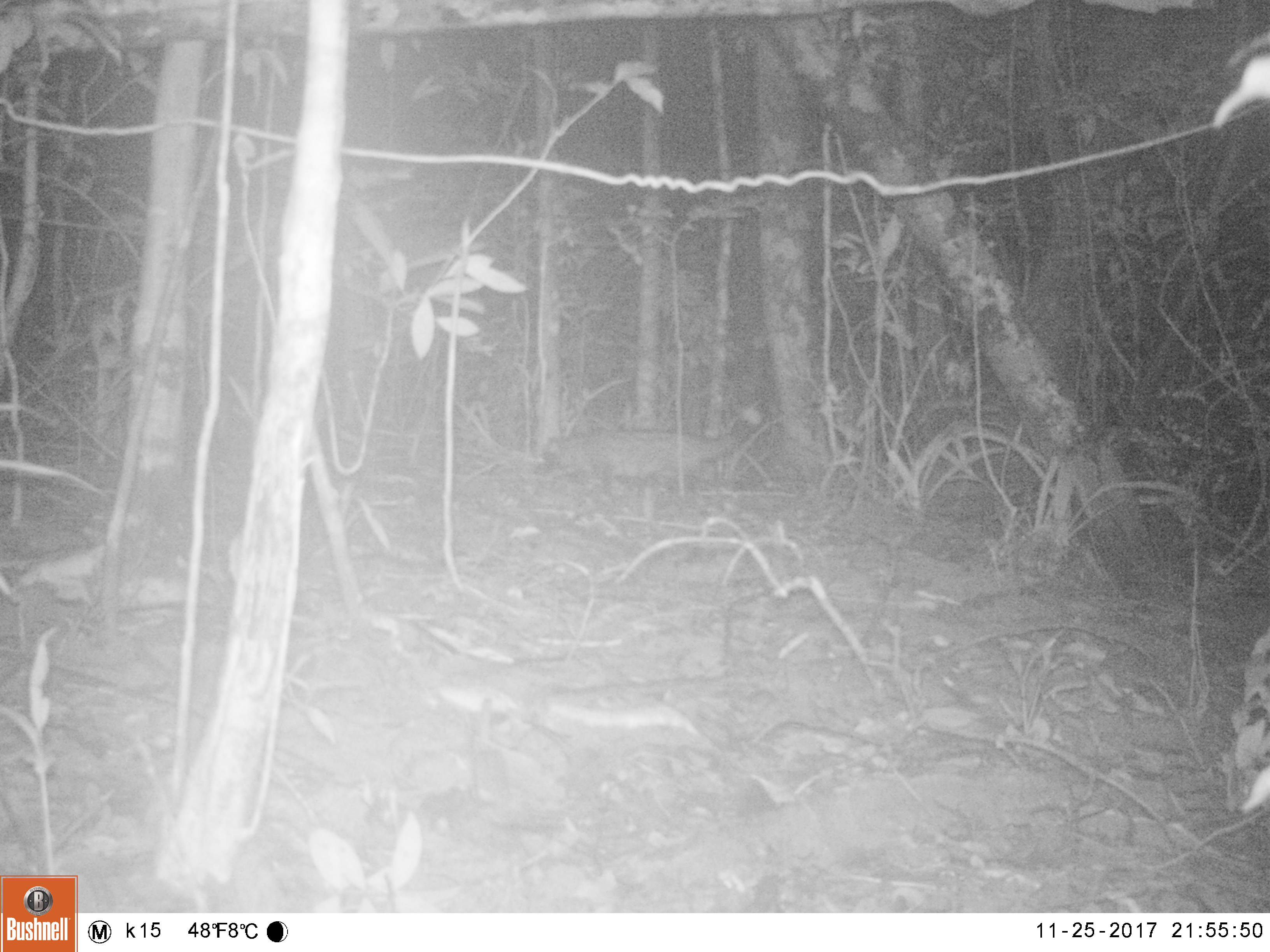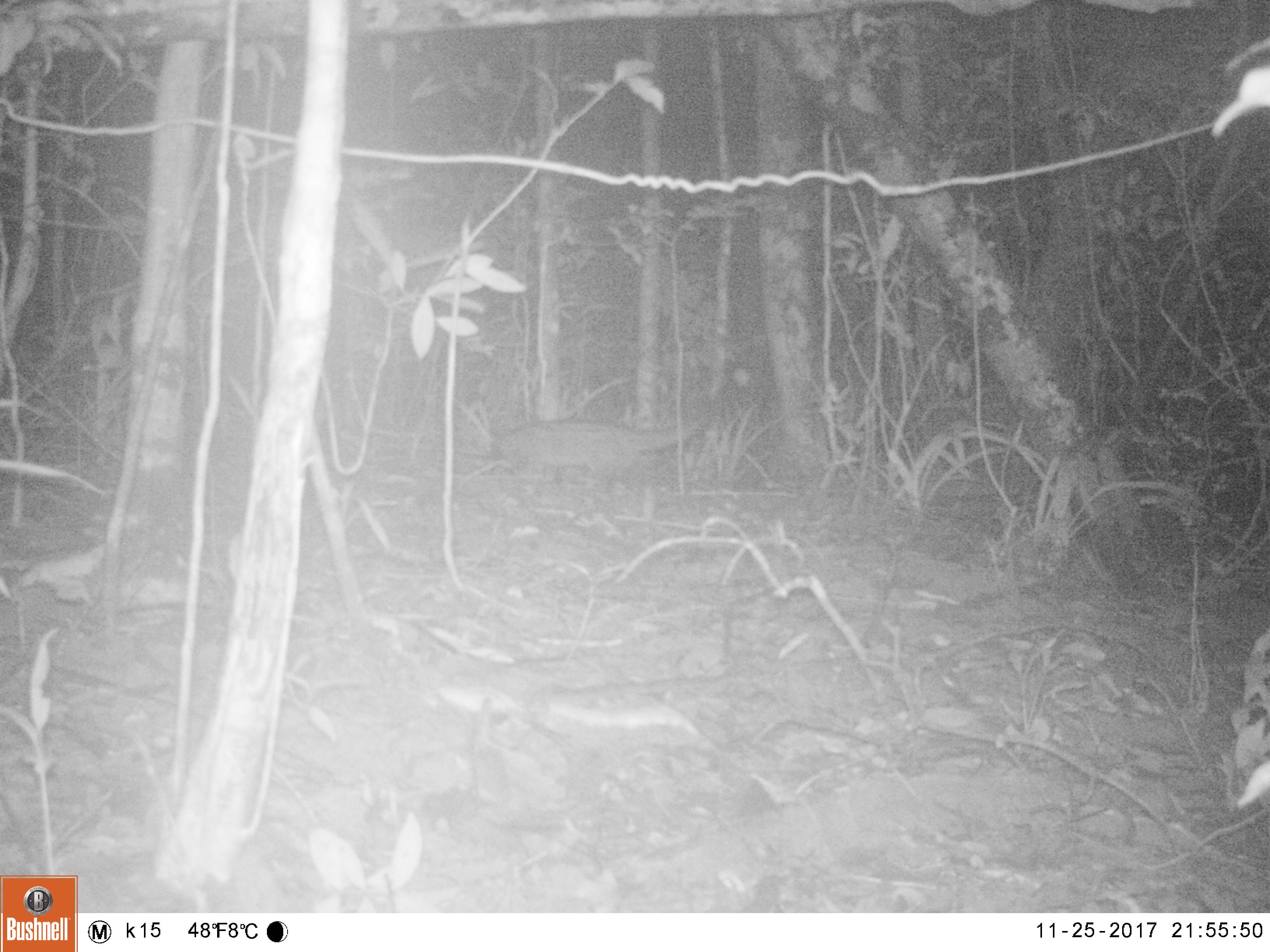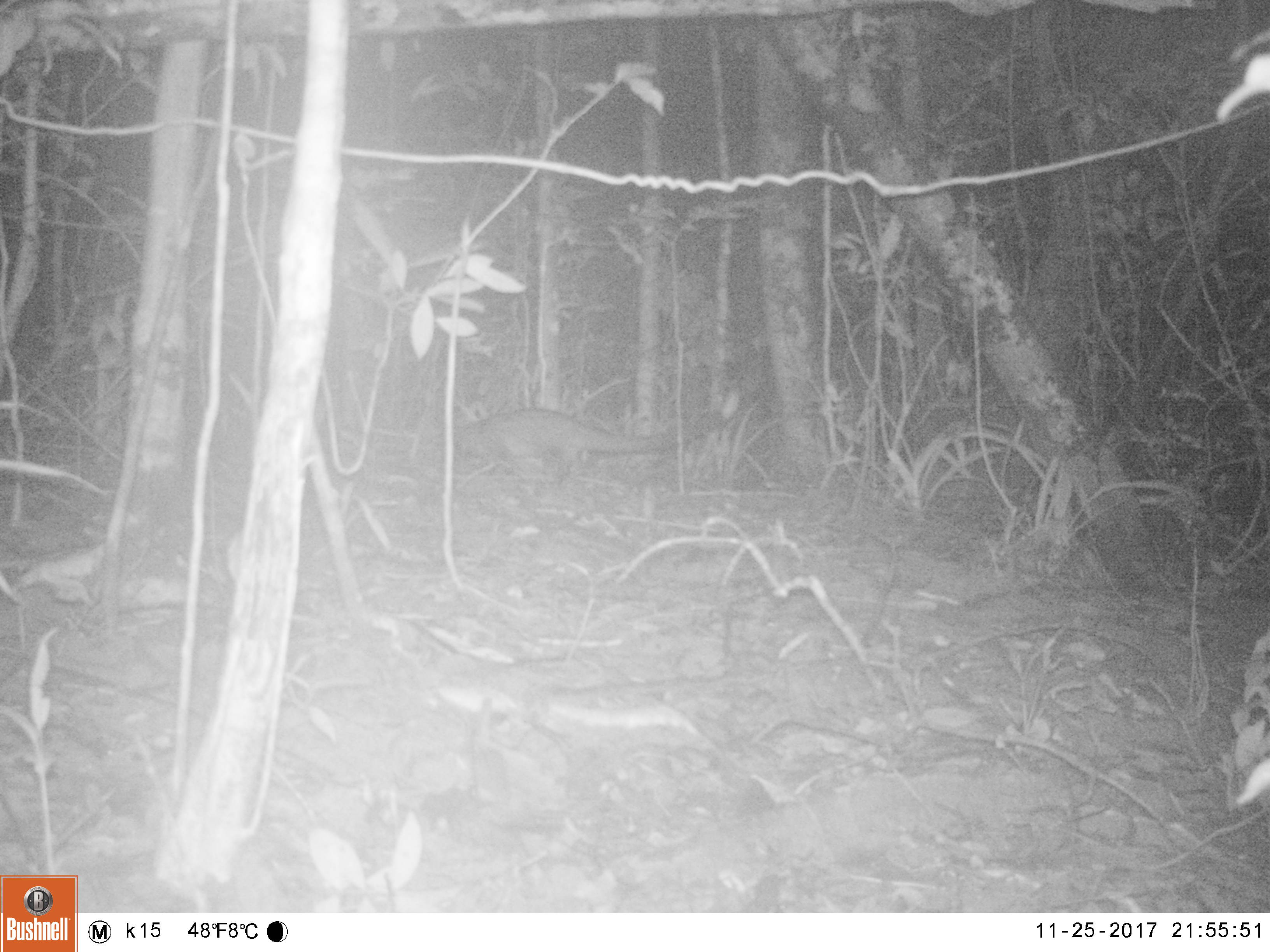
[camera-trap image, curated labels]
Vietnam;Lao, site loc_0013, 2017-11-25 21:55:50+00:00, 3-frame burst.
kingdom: Animalia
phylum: Chordata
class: Mammalia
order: Carnivora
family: Viverridae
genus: Paradoxurus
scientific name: Paradoxurus hermaphroditus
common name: common palm civet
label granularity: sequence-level